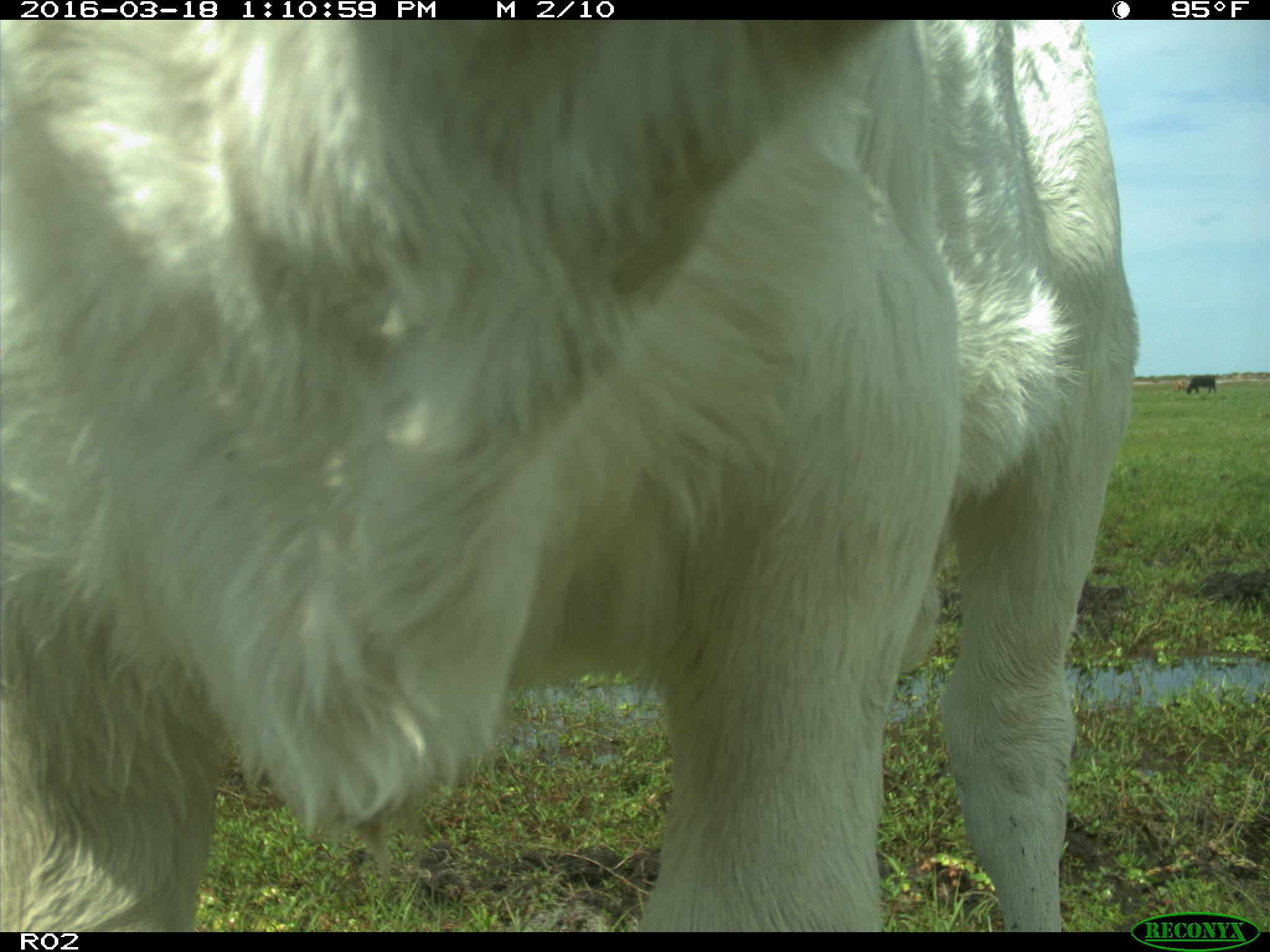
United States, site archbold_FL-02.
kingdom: Animalia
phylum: Chordata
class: Mammalia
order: Artiodactyla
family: Bovidae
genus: Bos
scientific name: Bos taurus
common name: domestic cow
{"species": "Bos taurus (domestic cow)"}